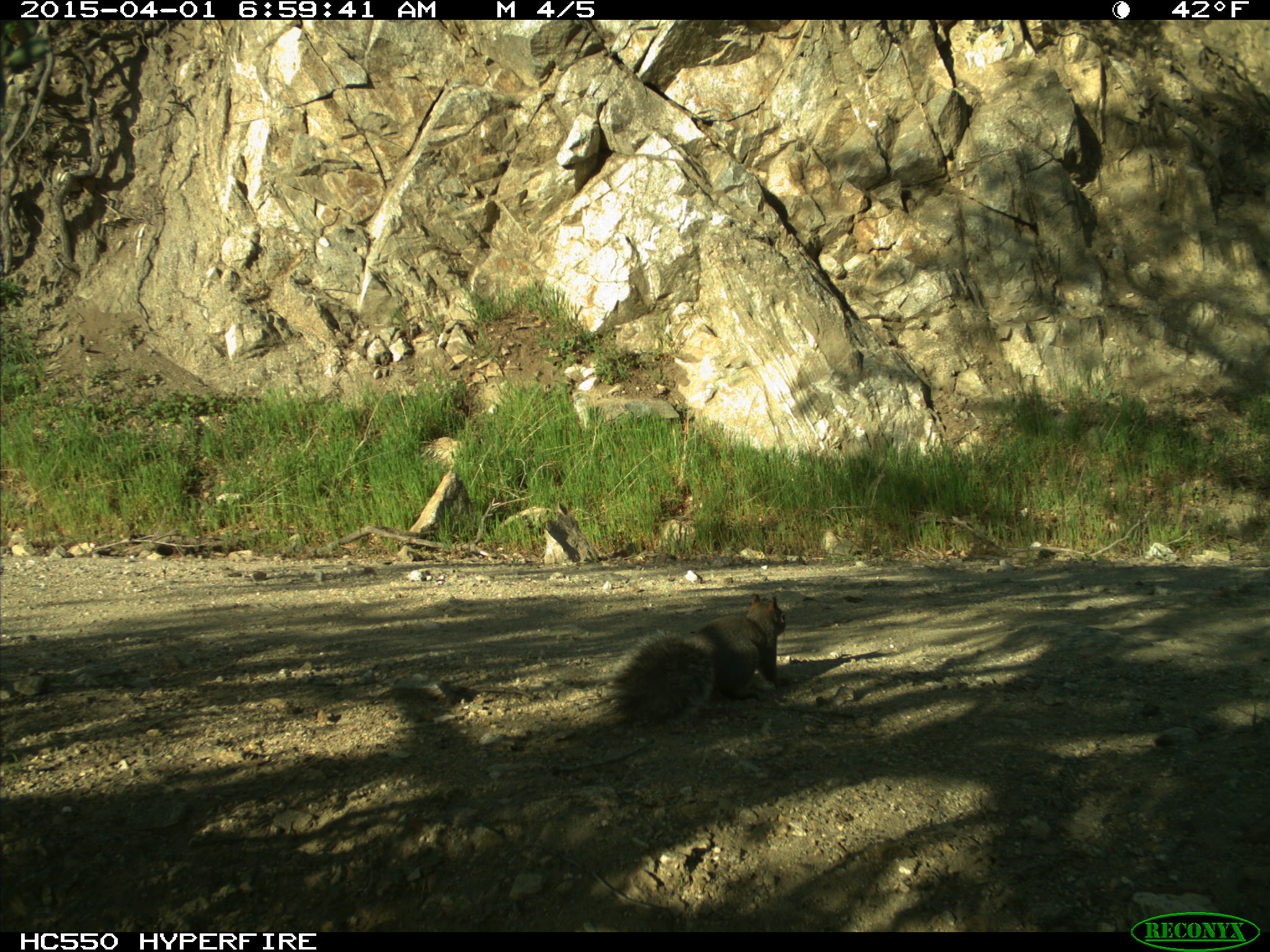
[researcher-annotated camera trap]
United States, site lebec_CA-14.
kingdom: Animalia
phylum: Chordata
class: Mammalia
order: Rodentia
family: Sciuridae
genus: Sciurus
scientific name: Sciurus carolinensis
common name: eastern gray squirrel